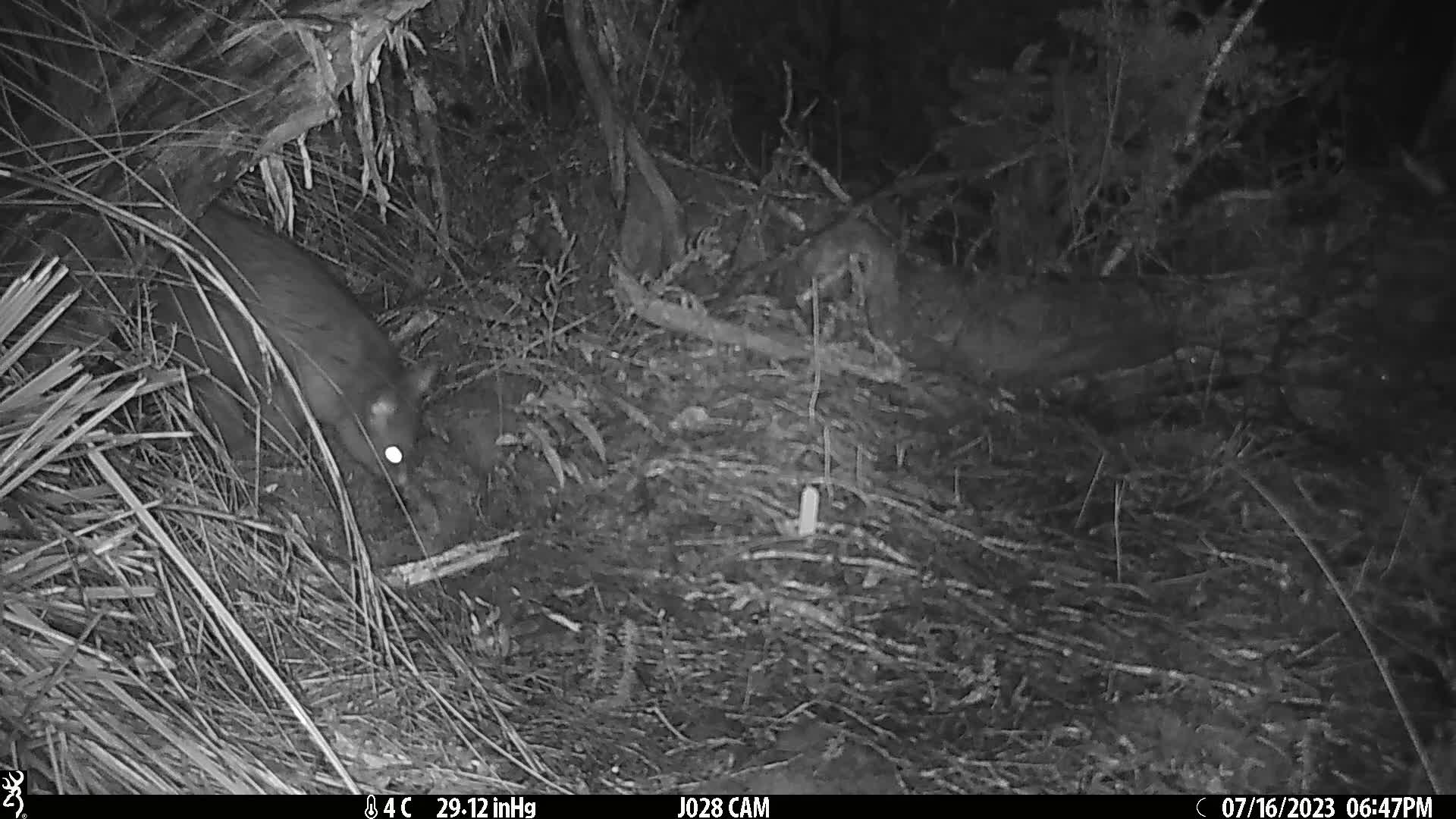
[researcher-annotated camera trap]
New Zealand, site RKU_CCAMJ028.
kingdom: Animalia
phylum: Chordata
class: Mammalia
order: Diprotodontia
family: Phalangeridae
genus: Trichosurus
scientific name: Trichosurus vulpecula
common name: common brushtail possum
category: possum